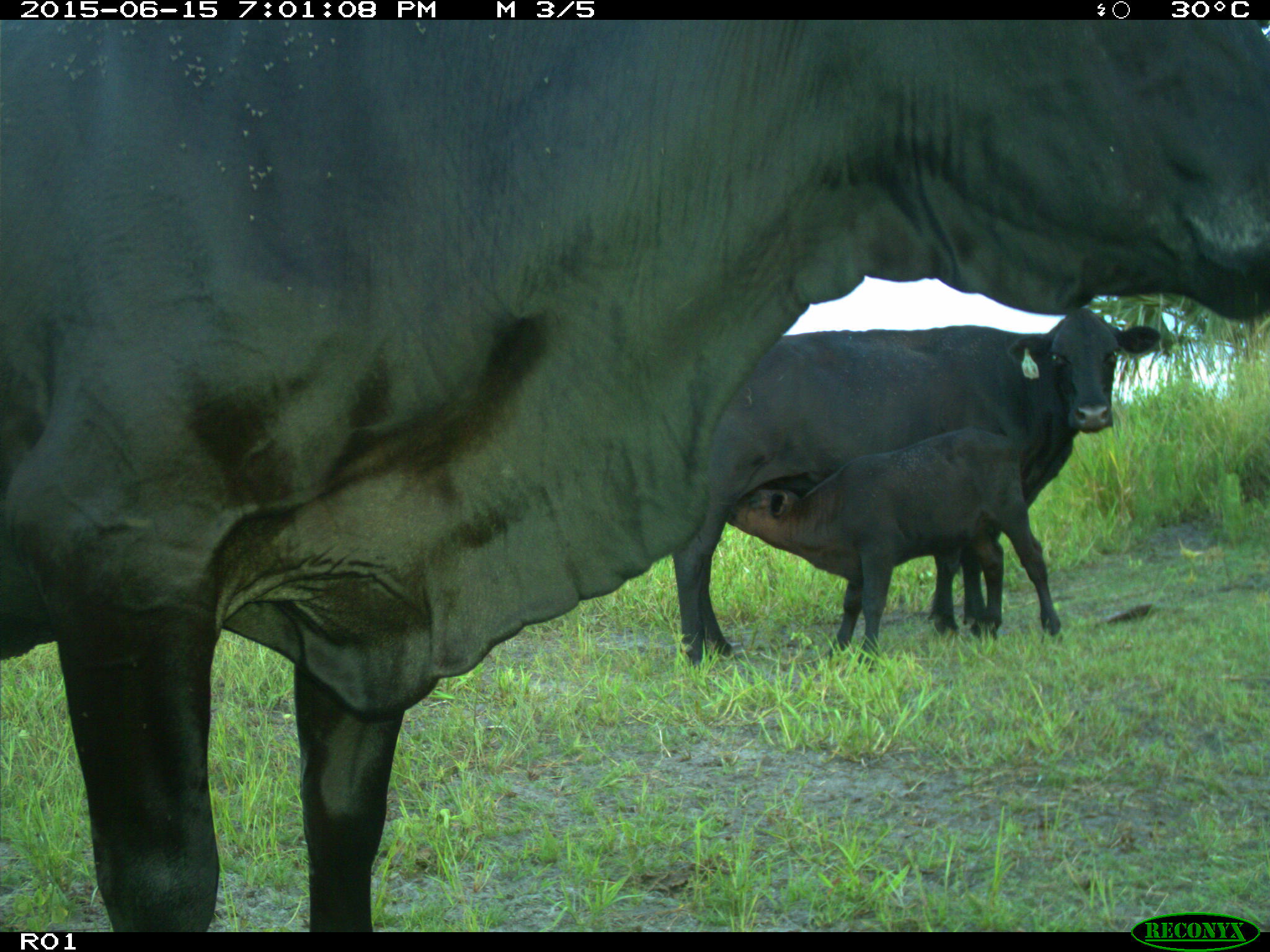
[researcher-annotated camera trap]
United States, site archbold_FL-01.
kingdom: Animalia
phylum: Chordata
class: Mammalia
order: Artiodactyla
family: Bovidae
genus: Bos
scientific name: Bos taurus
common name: domestic cow